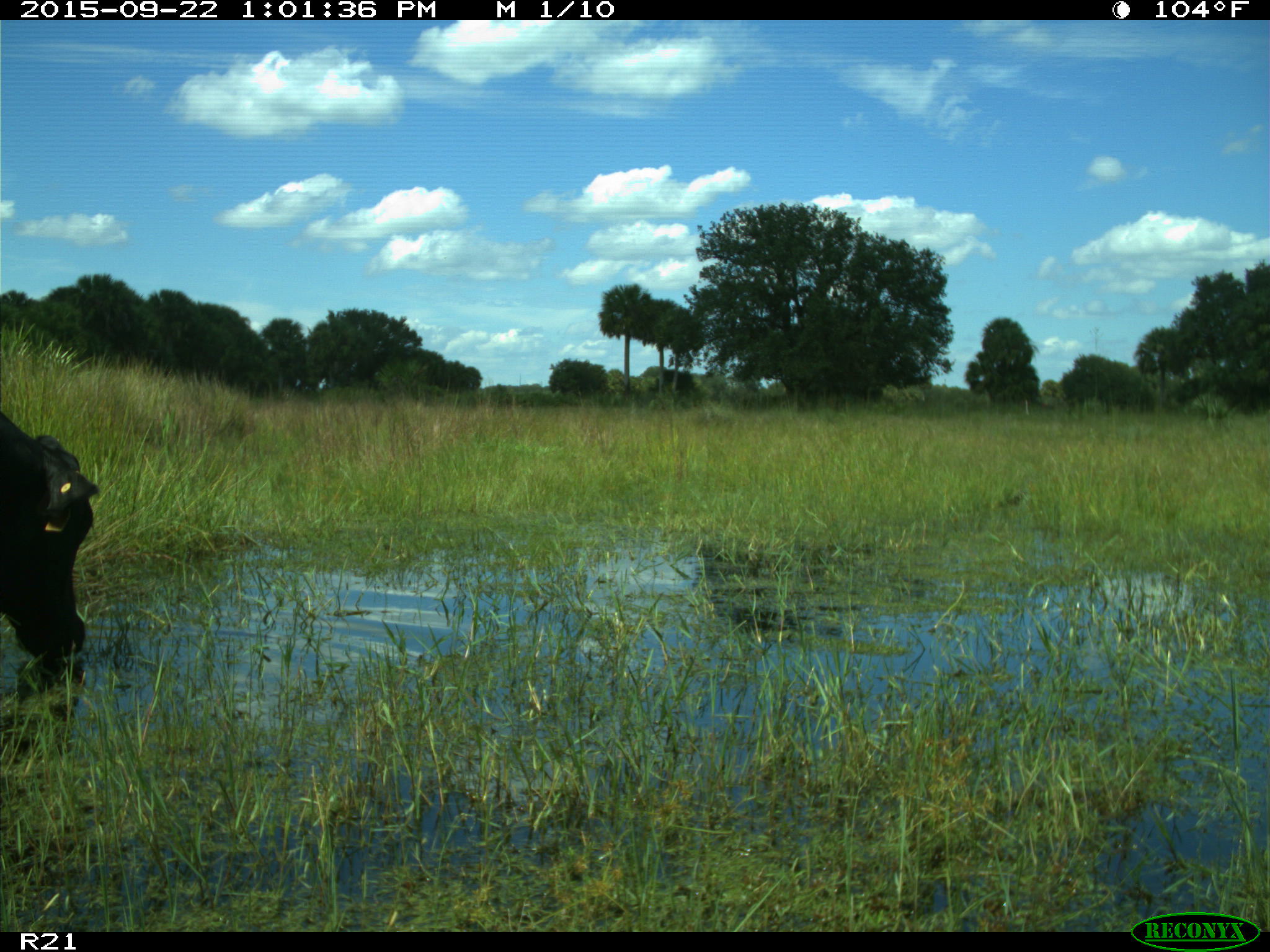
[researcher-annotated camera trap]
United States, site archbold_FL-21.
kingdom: Animalia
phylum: Chordata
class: Mammalia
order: Artiodactyla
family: Bovidae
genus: Bos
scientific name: Bos taurus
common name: domestic cow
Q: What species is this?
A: Bos taurus (domestic cow).